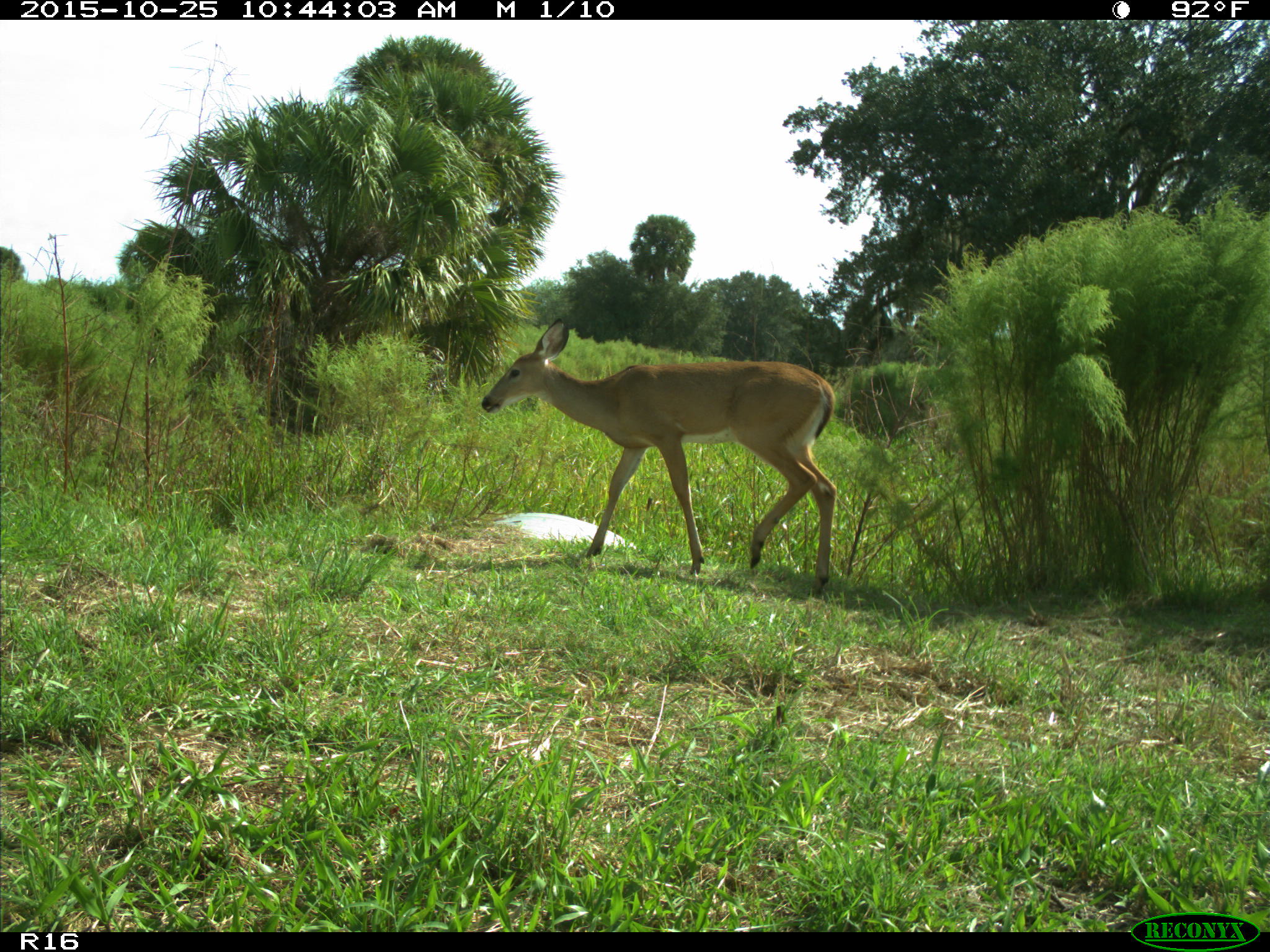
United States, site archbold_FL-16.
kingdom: Animalia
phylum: Chordata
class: Mammalia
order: Artiodactyla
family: Cervidae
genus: Odocoileus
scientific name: Odocoileus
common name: deer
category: unidentified deer